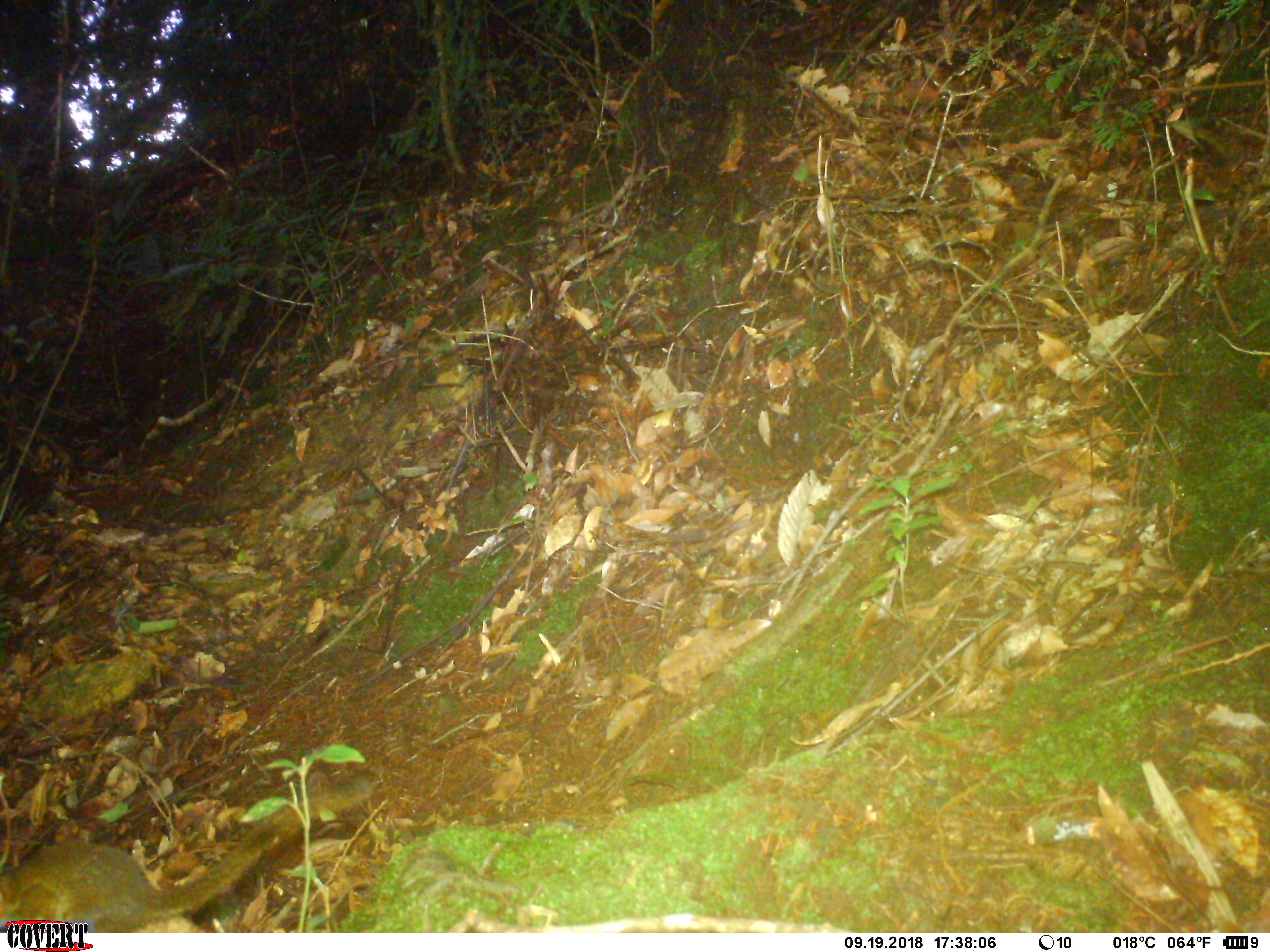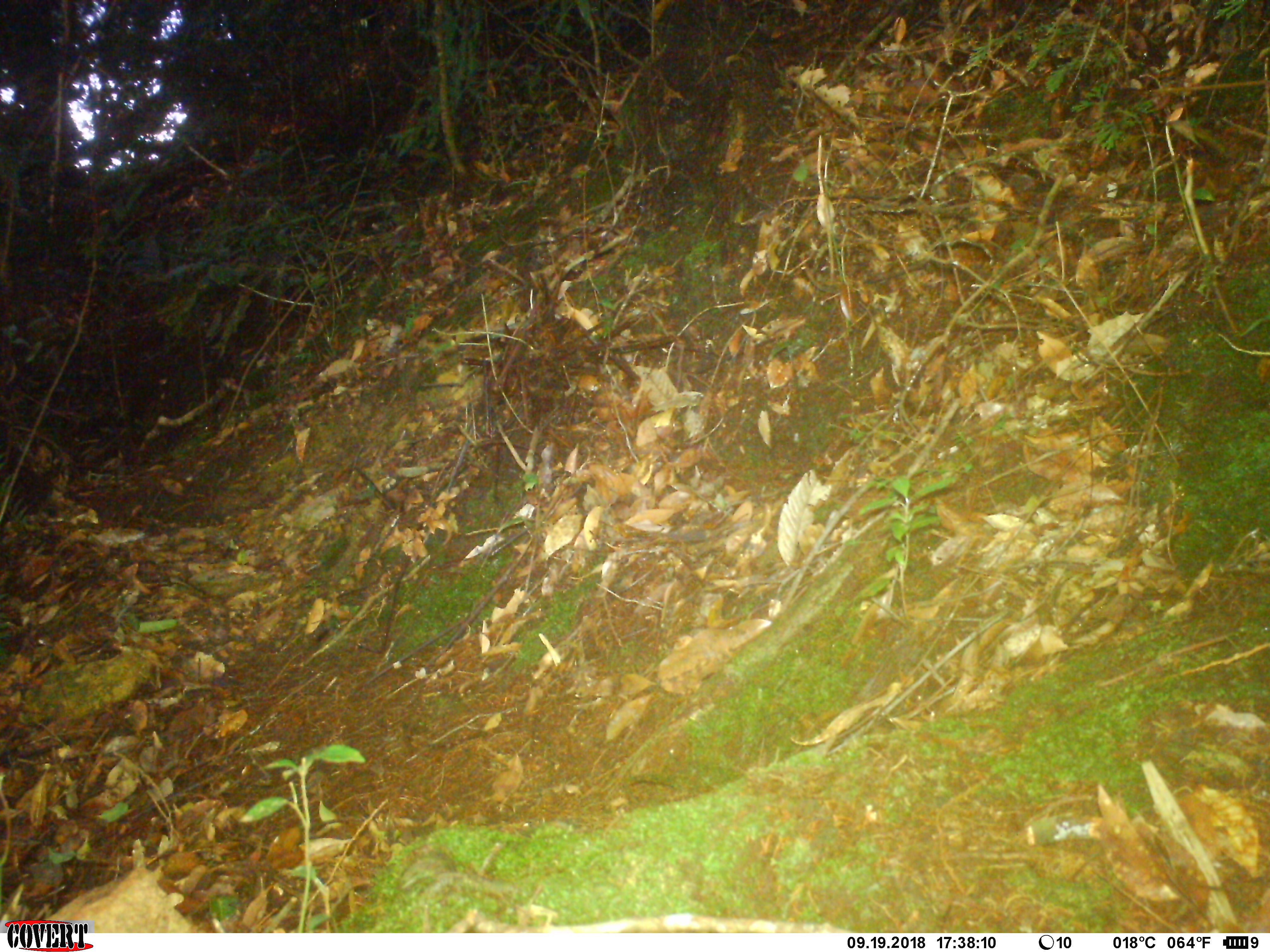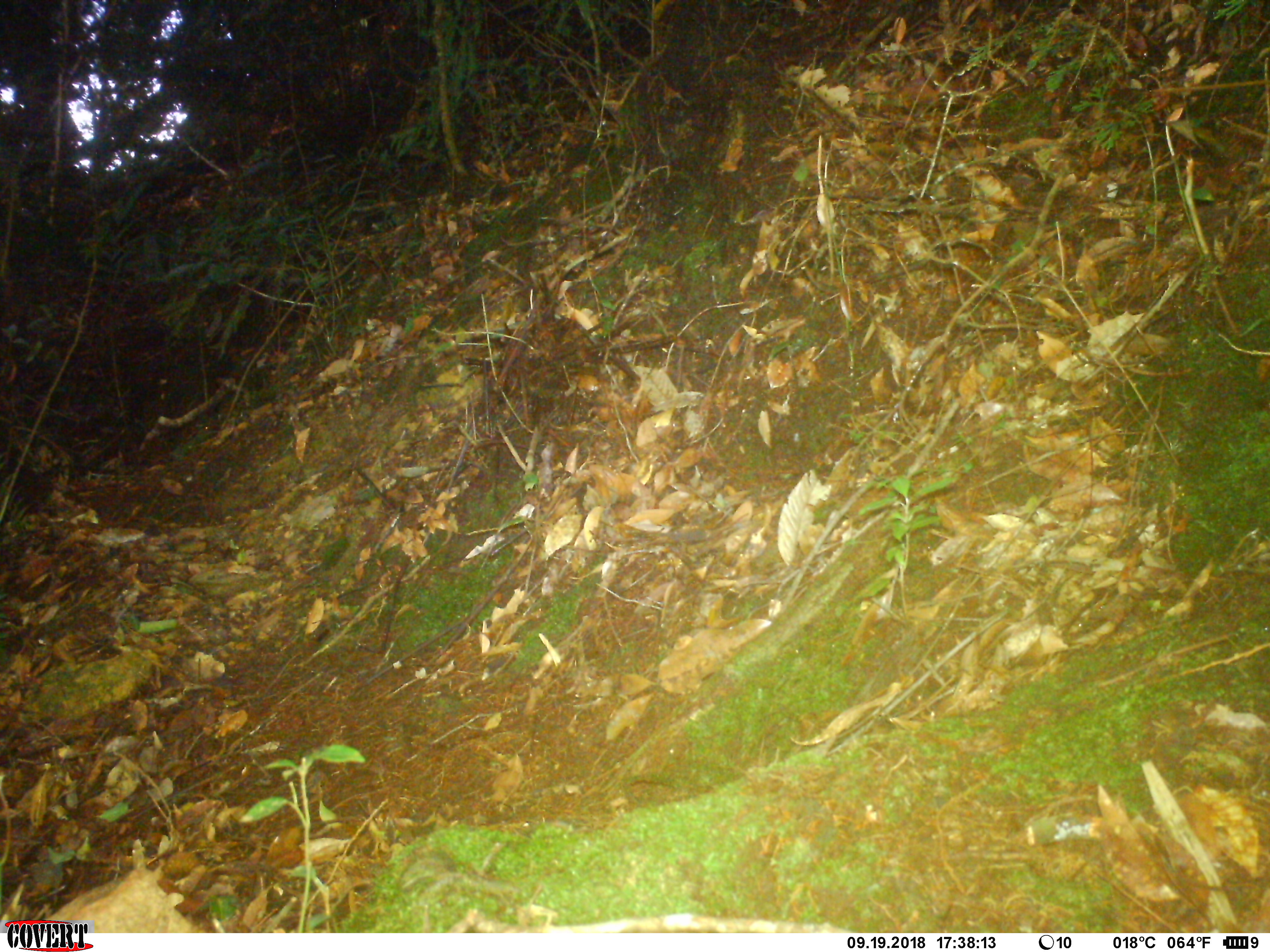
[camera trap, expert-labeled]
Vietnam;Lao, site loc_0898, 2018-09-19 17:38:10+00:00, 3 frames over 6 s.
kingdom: Animalia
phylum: Chordata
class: Mammalia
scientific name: Mammalia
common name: mammal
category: unidentified small mammal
Unidentified small mammal (mammal) (Mammalia). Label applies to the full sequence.